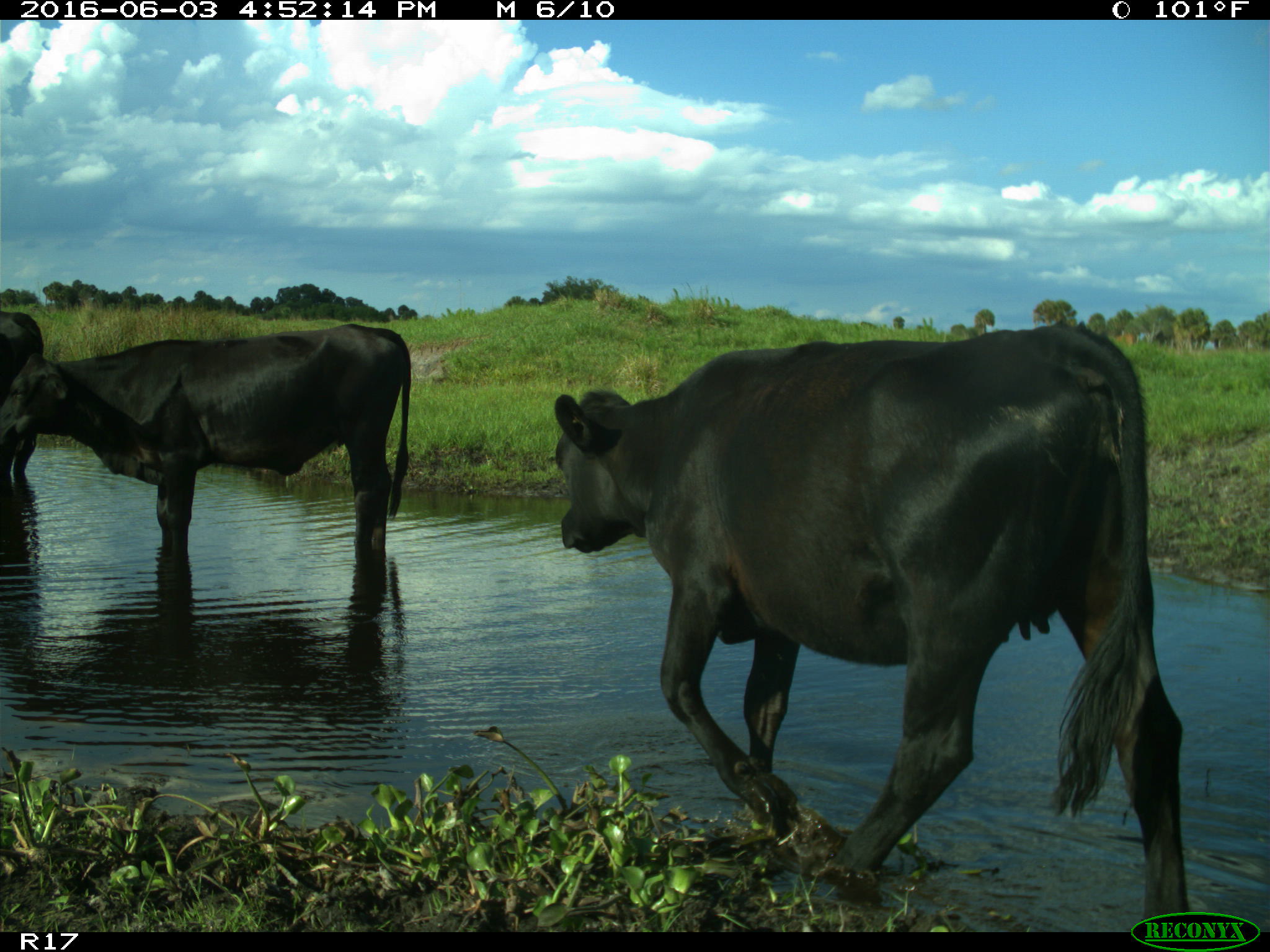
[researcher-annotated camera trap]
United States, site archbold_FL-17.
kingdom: Animalia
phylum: Chordata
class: Mammalia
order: Artiodactyla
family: Bovidae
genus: Bos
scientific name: Bos taurus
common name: domestic cow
Bos taurus (domestic cow).